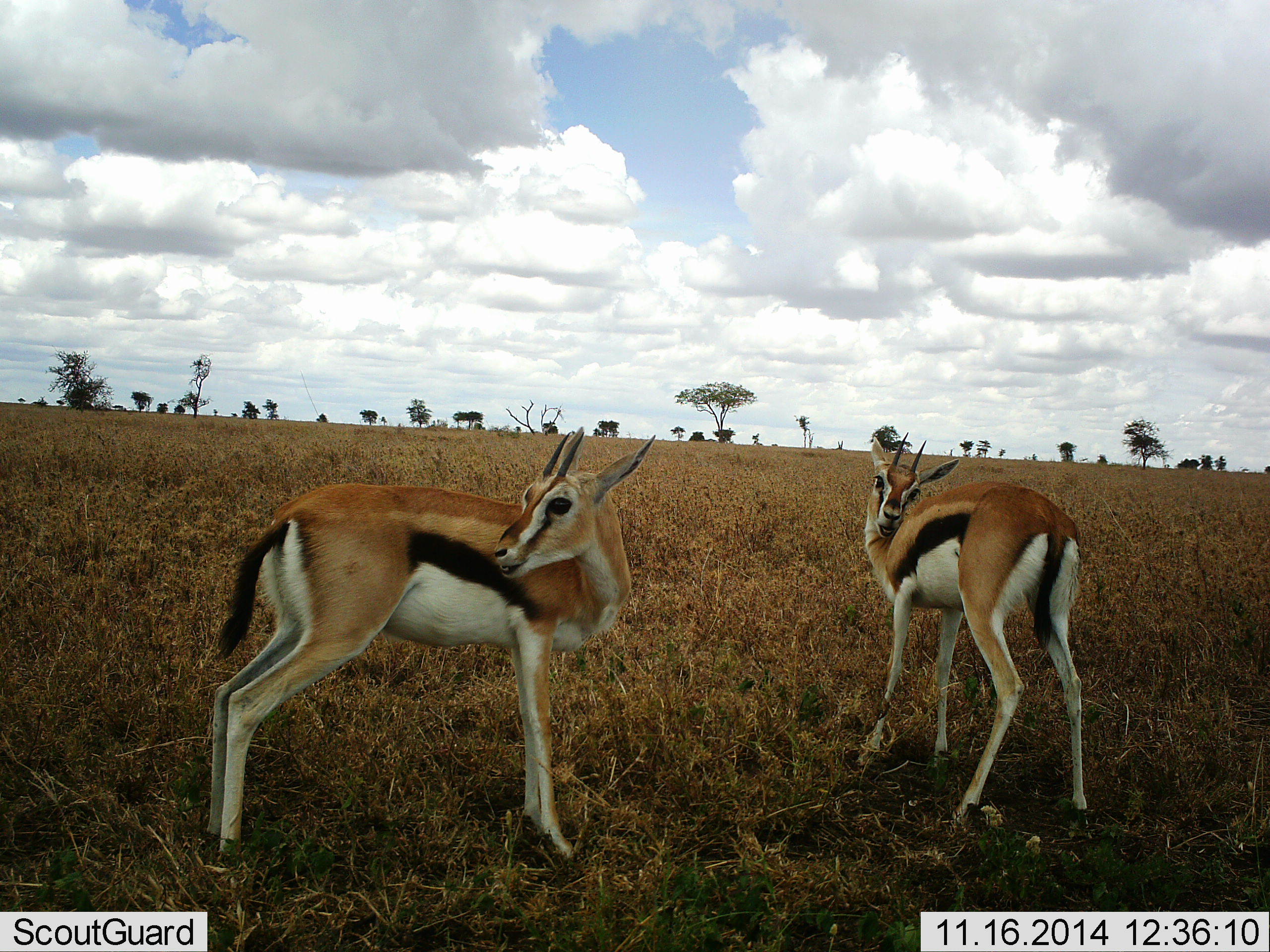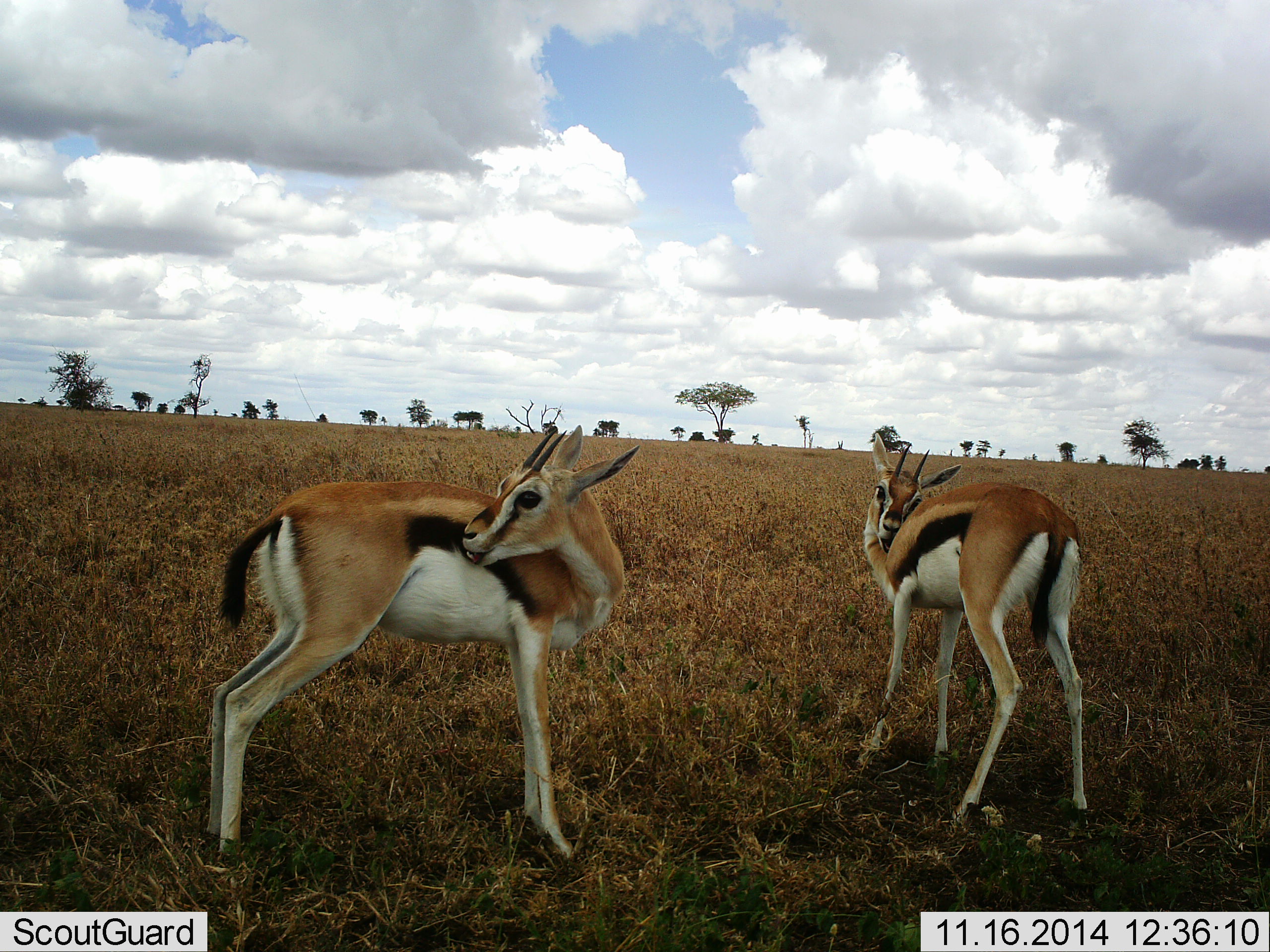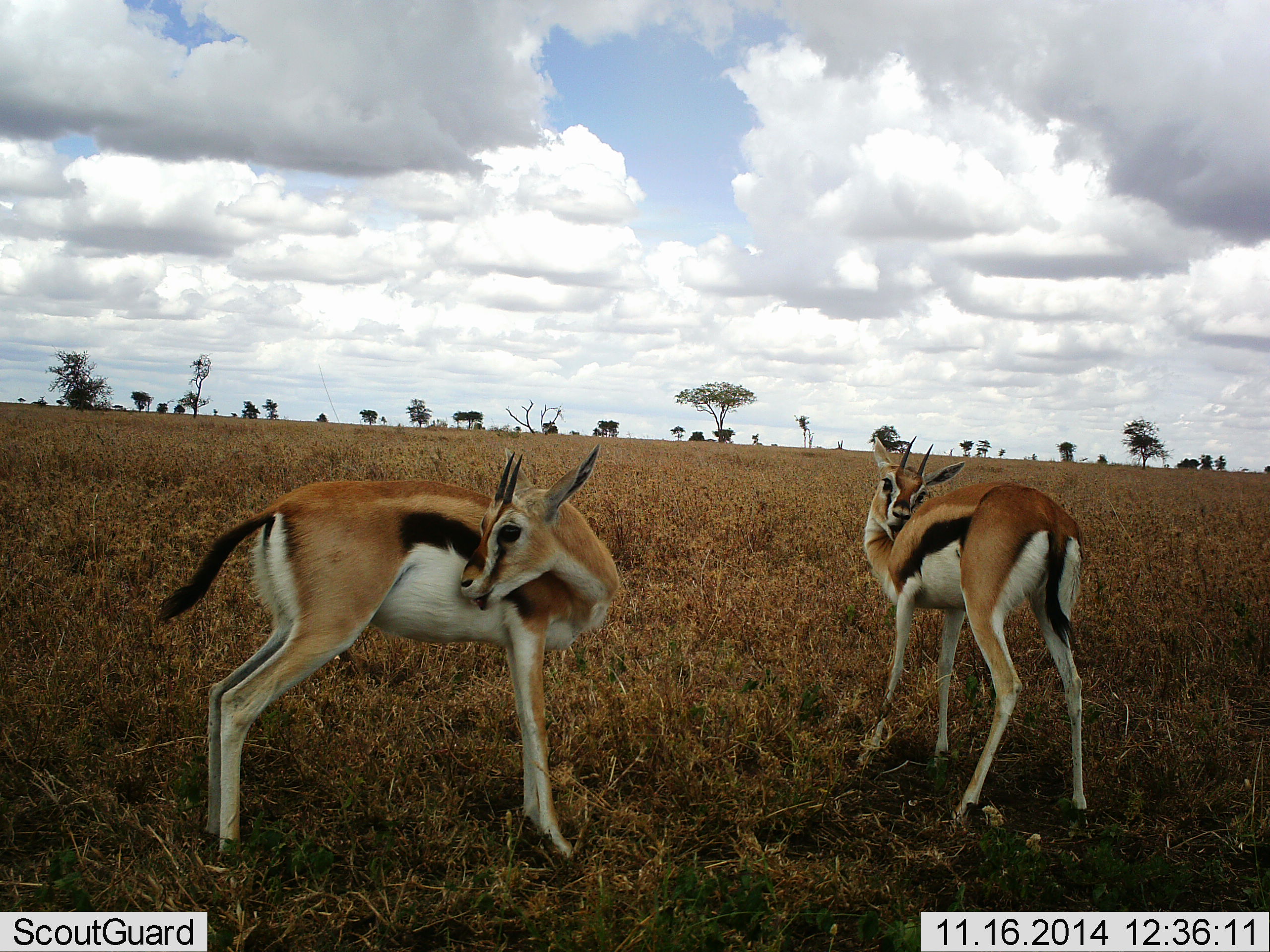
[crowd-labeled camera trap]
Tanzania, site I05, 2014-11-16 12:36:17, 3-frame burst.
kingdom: Animalia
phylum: Chordata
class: Mammalia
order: Artiodactyla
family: Bovidae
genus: Eudorcas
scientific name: Eudorcas thomsonii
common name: thomson's gazelle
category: gazellethomsons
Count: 2.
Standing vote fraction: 90%.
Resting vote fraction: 10%.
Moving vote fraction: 0%.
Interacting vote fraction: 0%.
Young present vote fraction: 0%.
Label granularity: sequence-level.